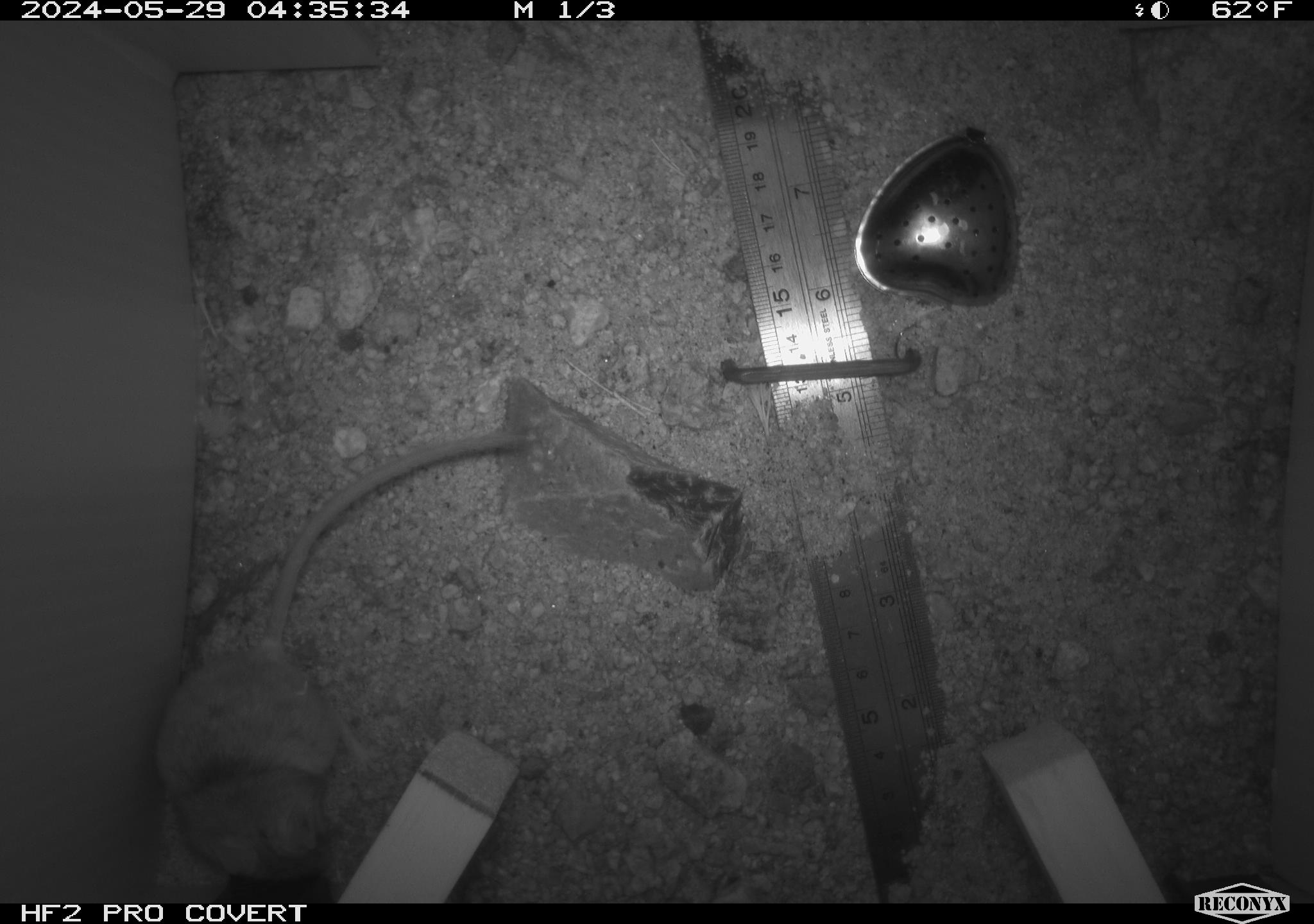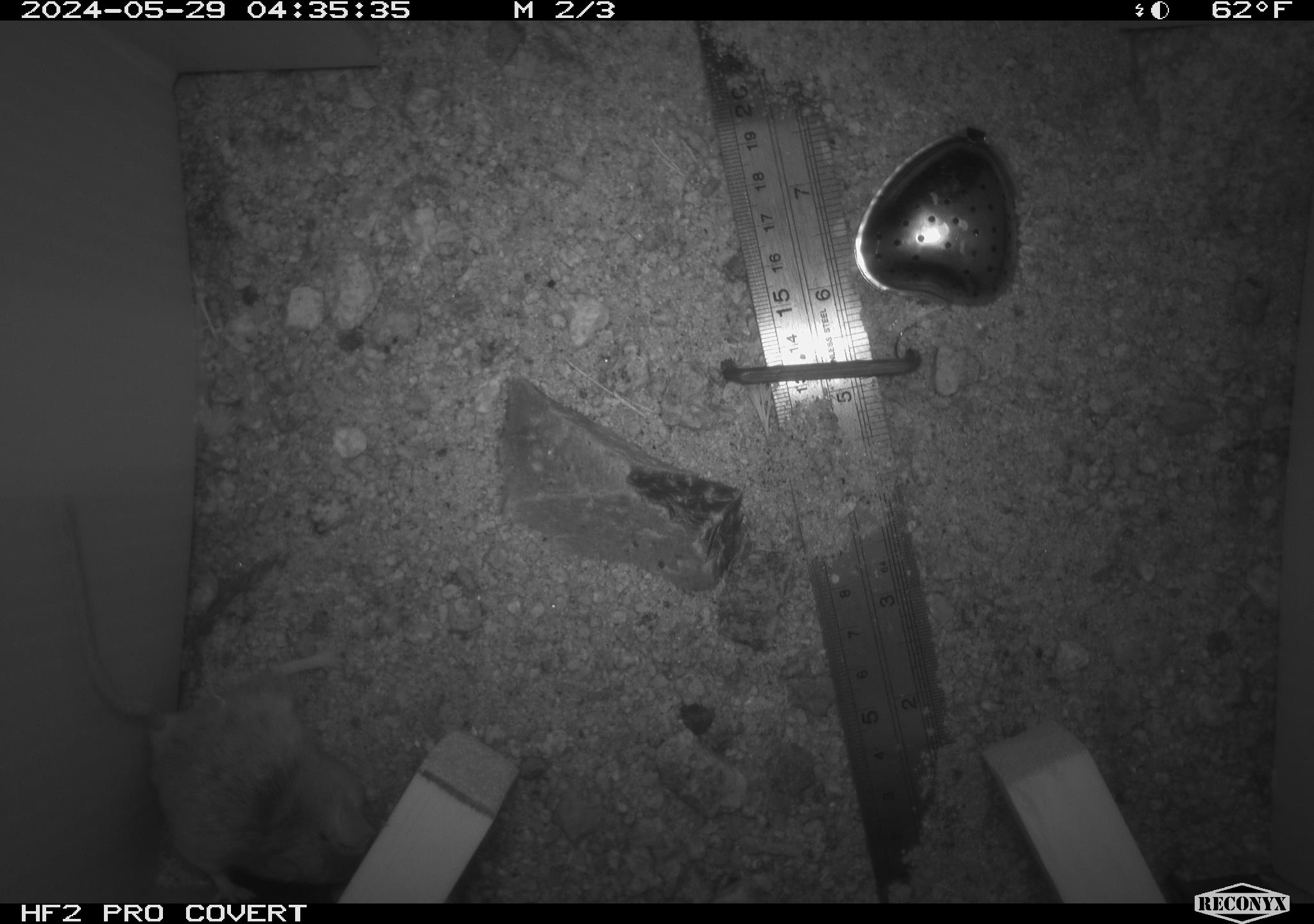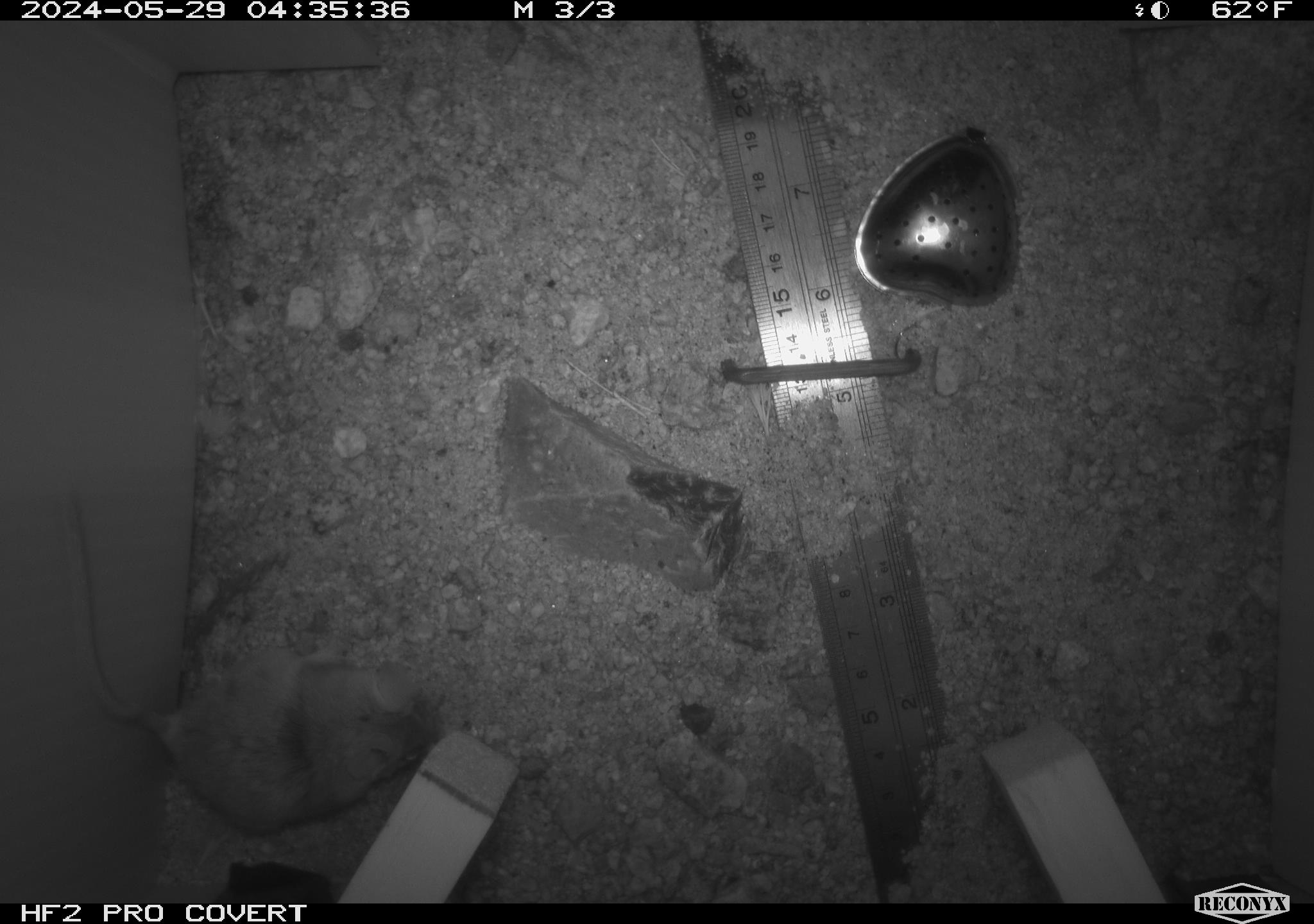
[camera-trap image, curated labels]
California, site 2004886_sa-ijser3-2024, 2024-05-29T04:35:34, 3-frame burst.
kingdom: Animalia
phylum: Chordata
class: Mammalia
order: Rodentia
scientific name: Rodentia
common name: mouse species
Mouse species (Rodentia).